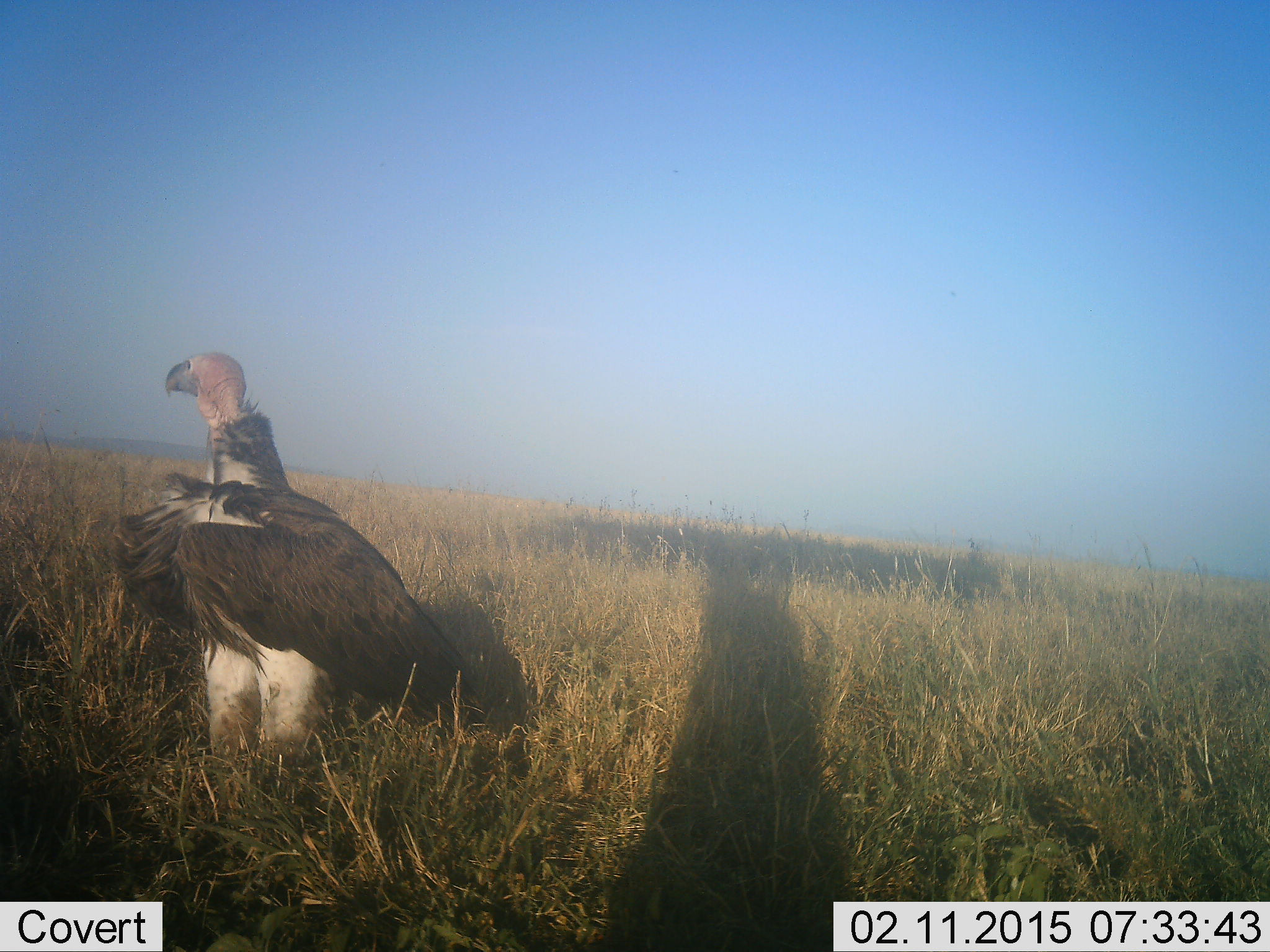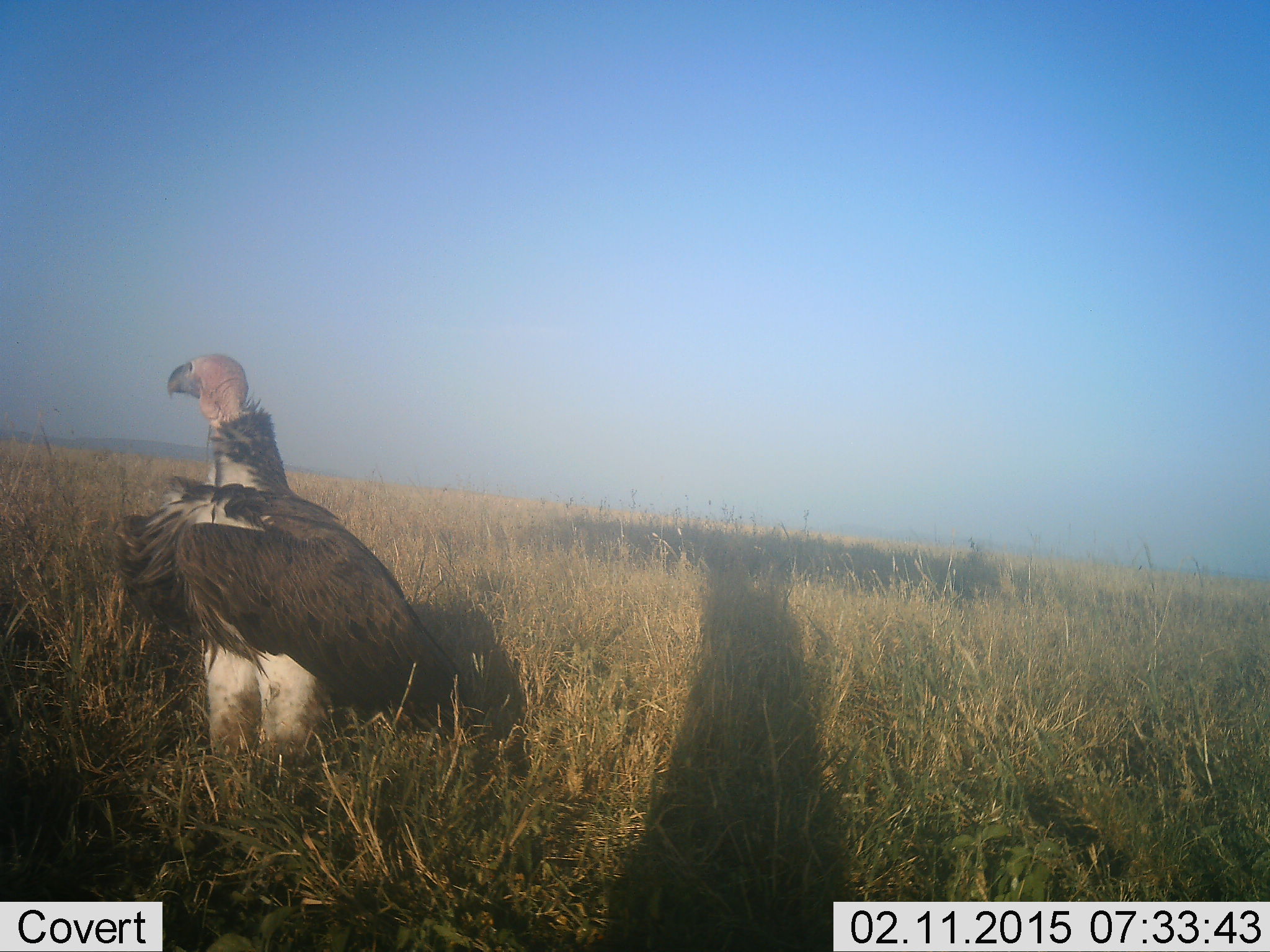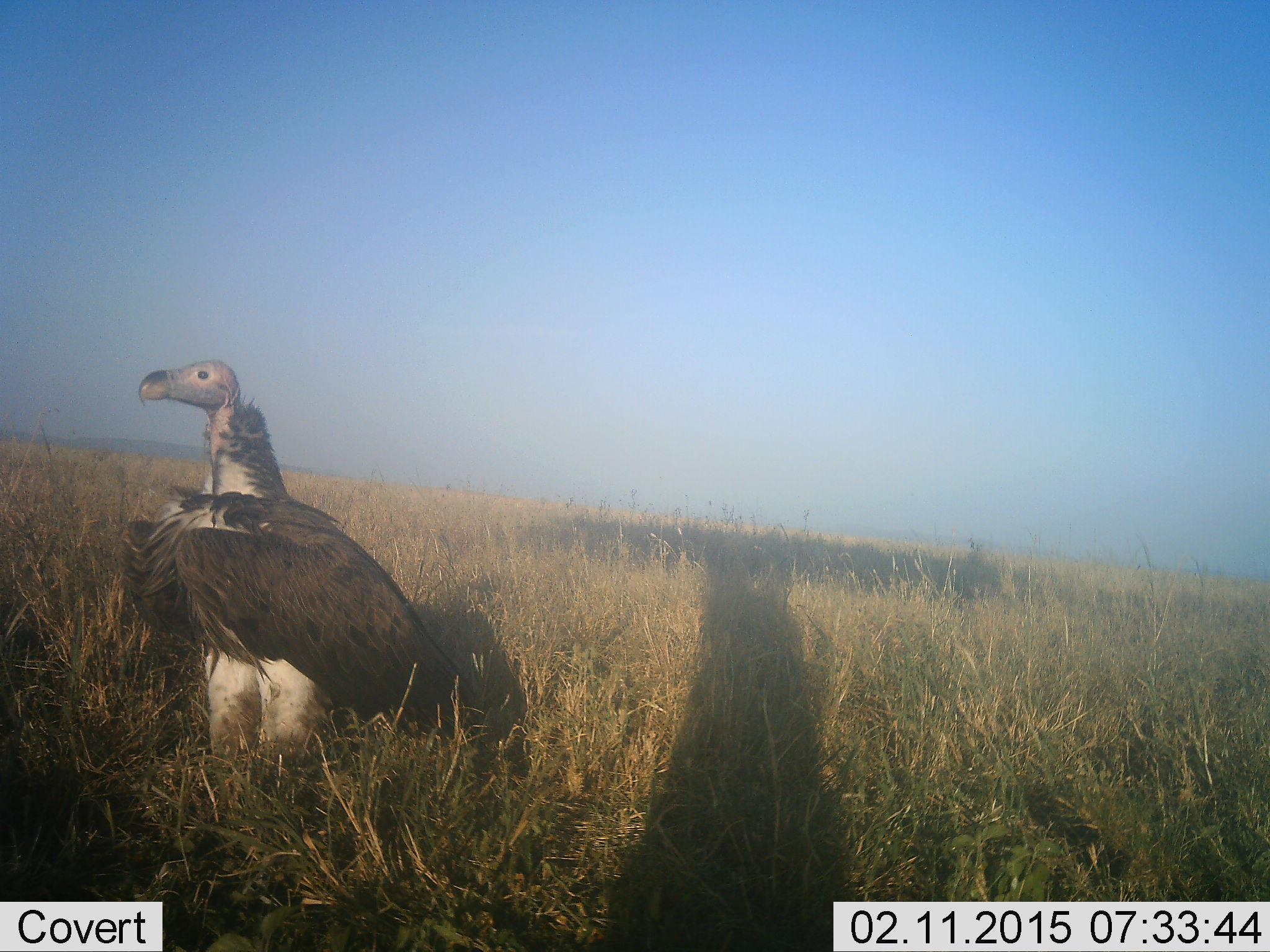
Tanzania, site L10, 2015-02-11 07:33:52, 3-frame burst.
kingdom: Animalia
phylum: Chordata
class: Aves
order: Accipitriformes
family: Accipitridae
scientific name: Accipitridae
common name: vulture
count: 1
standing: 100%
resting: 0%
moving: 0%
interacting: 0%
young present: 0%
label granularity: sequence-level